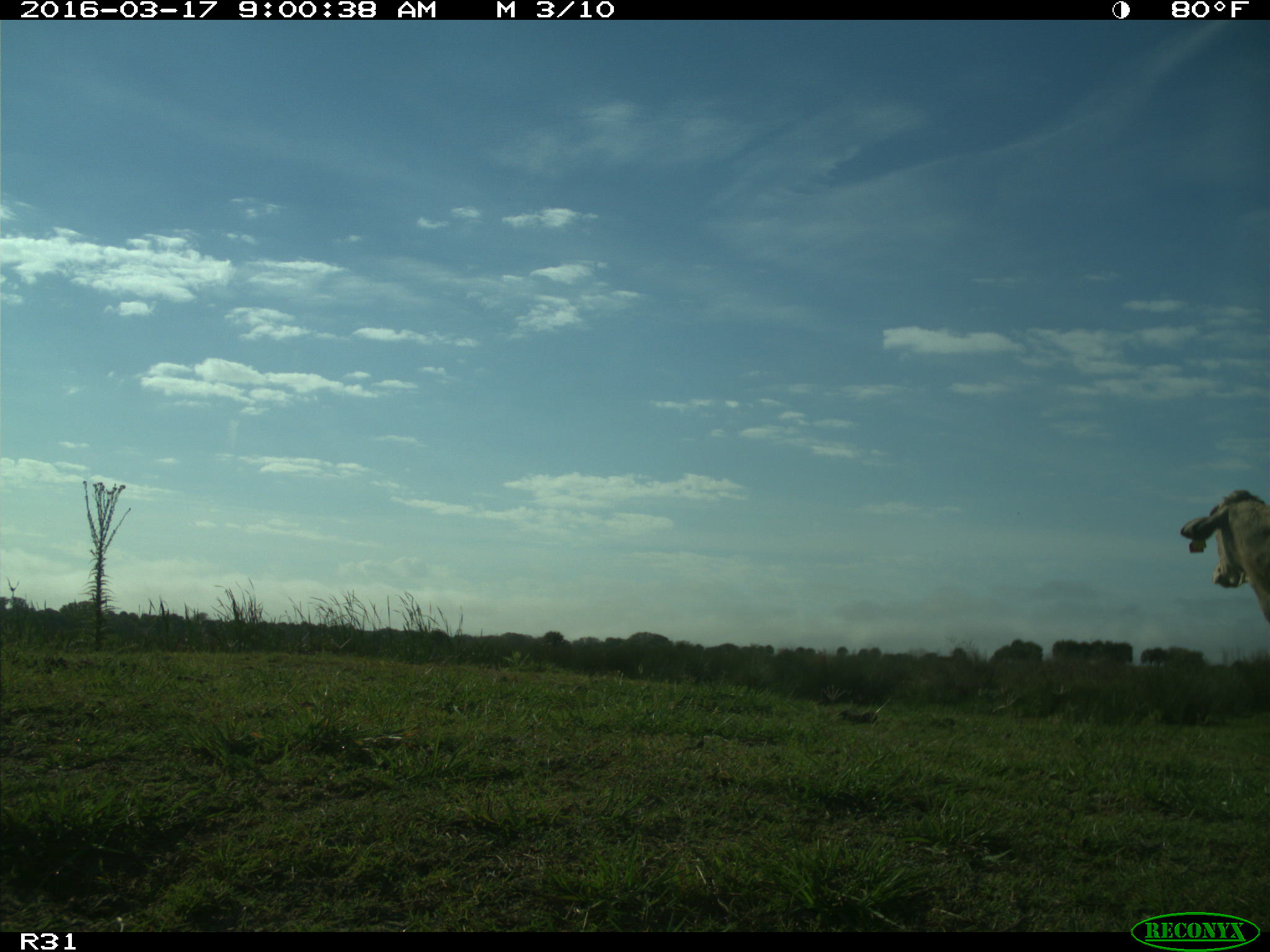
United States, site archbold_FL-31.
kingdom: Animalia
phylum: Chordata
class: Mammalia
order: Artiodactyla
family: Bovidae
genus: Bos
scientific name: Bos taurus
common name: domestic cow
Bos taurus (domestic cow).